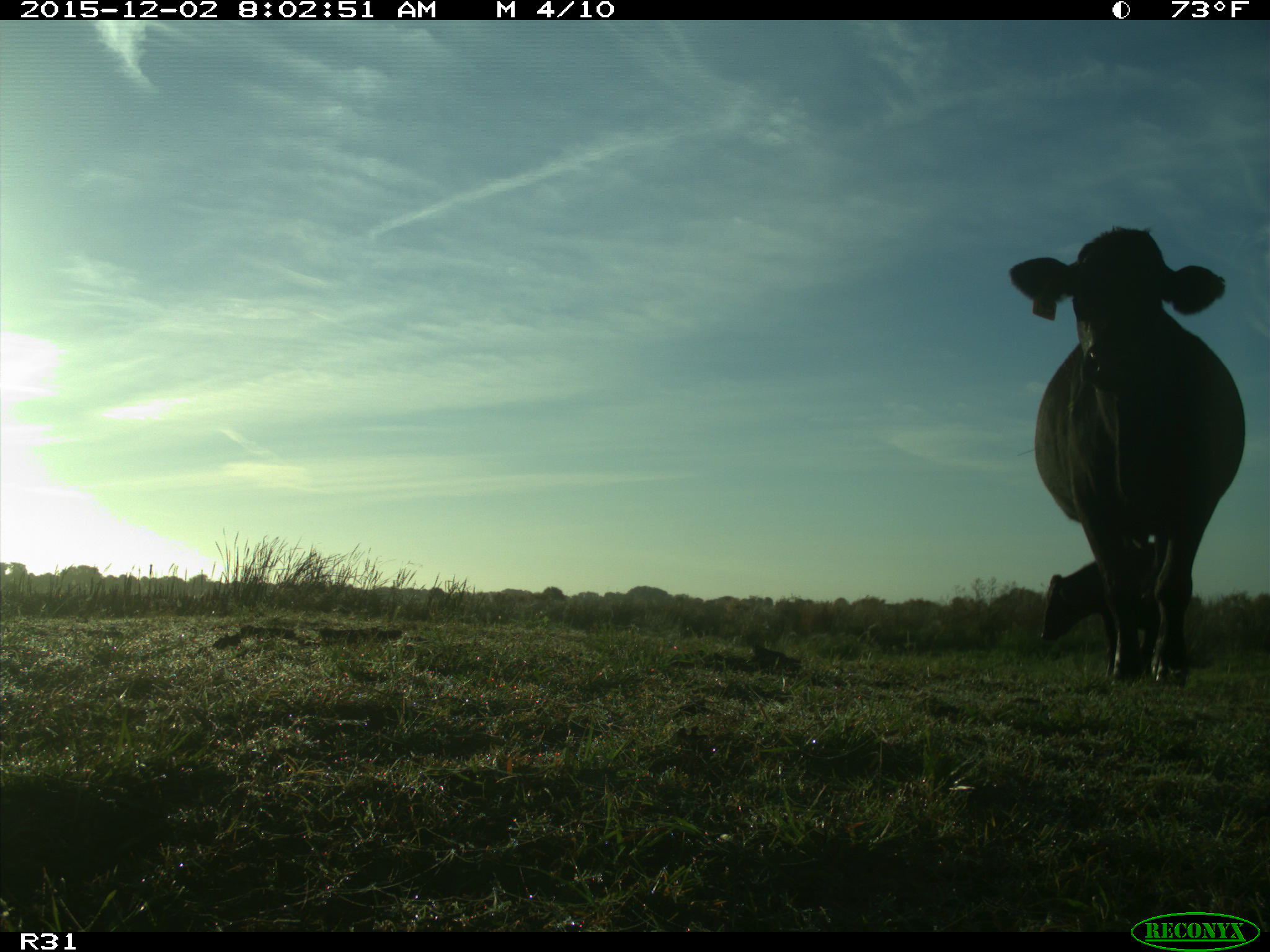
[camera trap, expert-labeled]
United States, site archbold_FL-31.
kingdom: Animalia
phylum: Chordata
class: Mammalia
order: Artiodactyla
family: Bovidae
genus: Bos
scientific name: Bos taurus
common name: domestic cow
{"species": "Bos taurus (domestic cow)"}